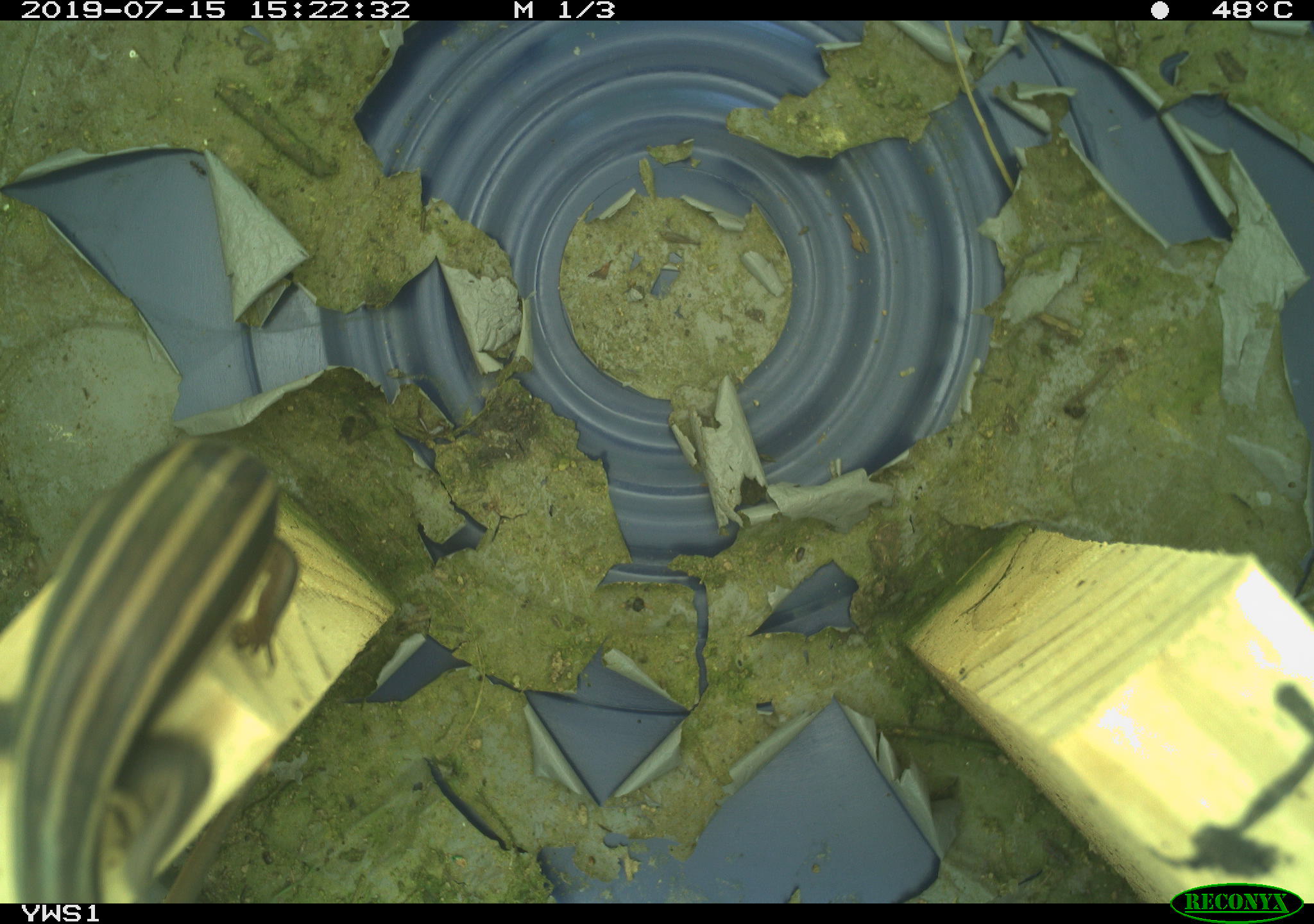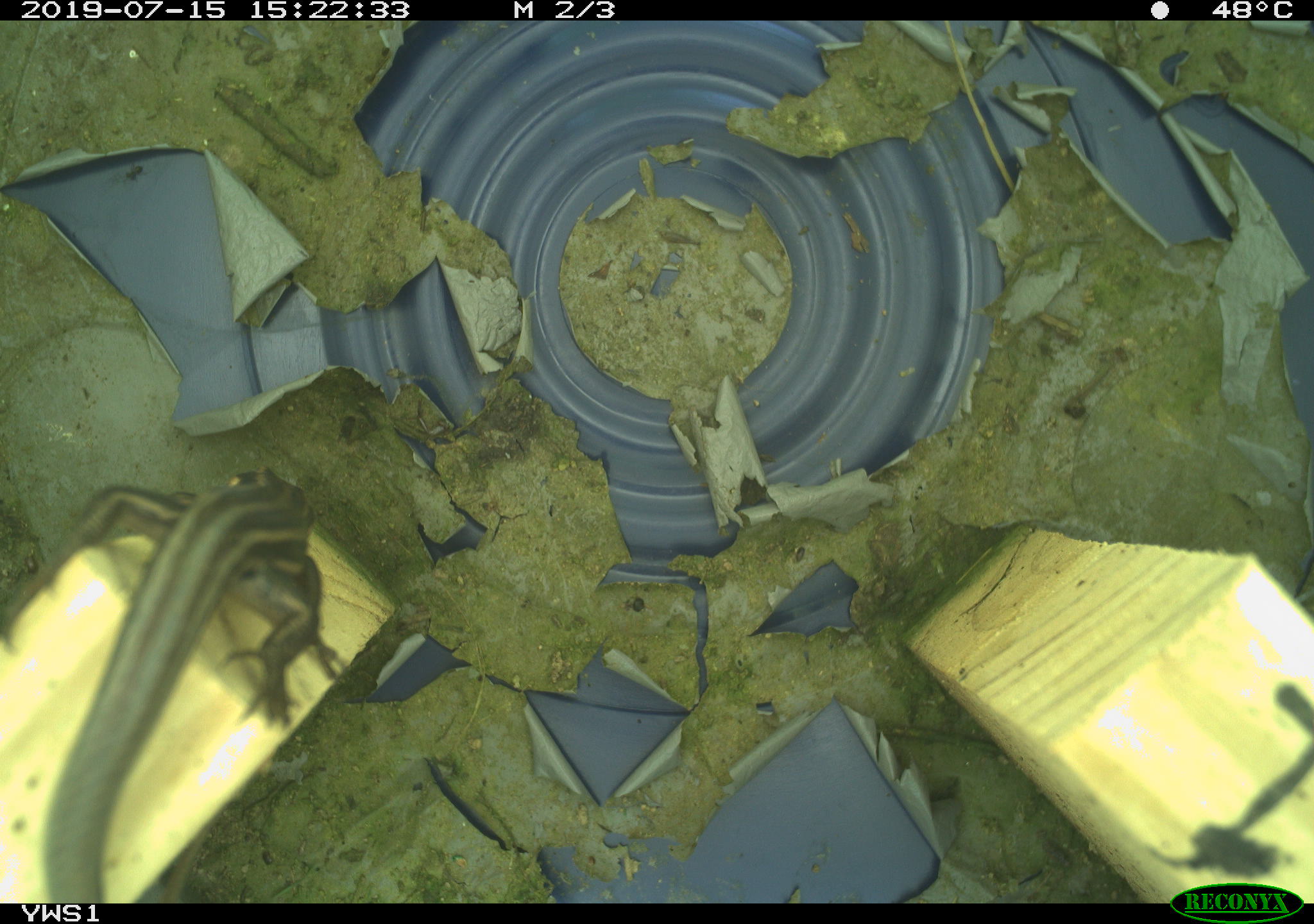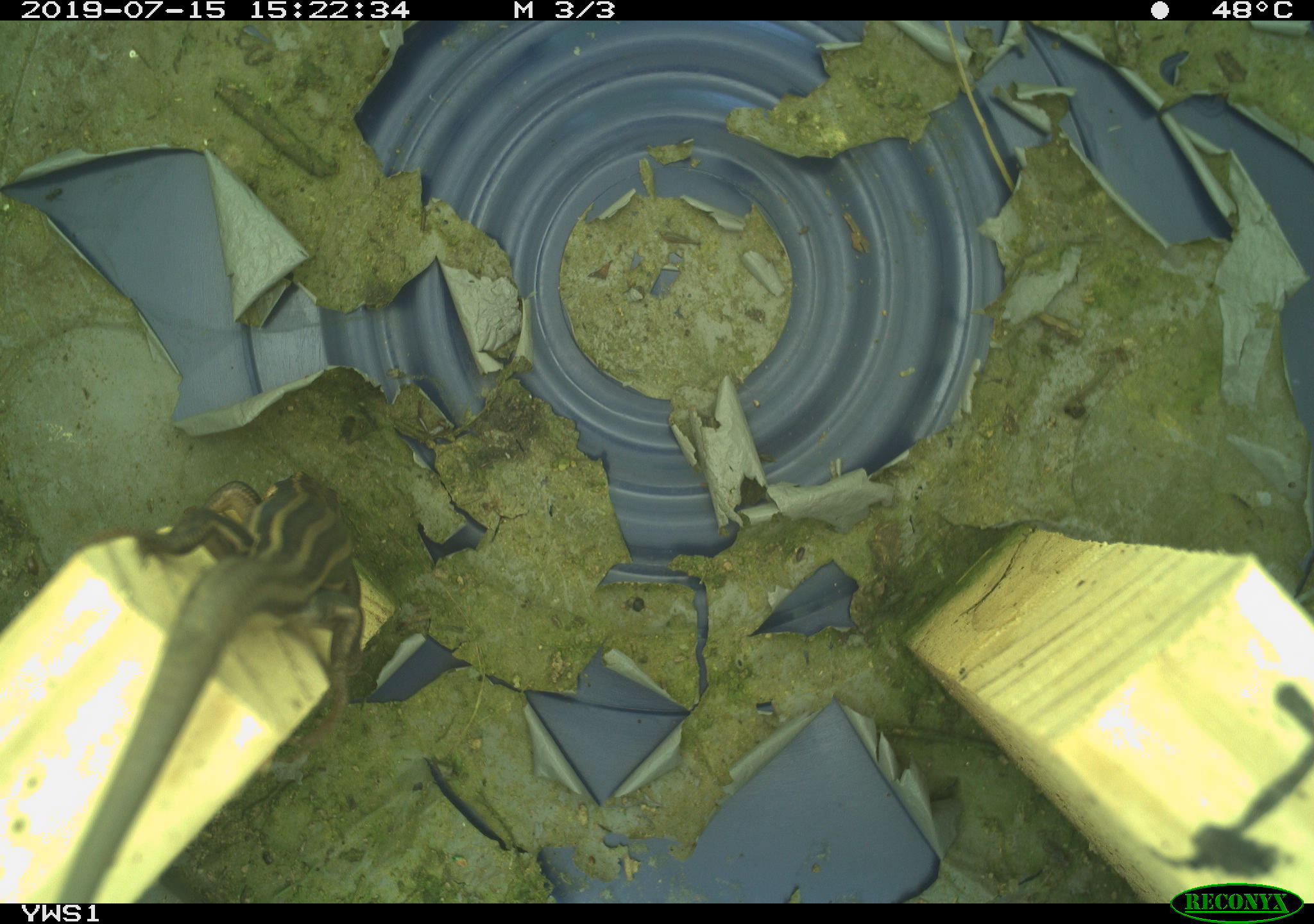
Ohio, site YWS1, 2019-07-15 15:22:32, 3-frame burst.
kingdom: Animalia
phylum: Chordata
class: Reptilia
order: Squamata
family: Scincidae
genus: Plestiodon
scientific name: Plestiodon fasciatus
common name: common five-lined skink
Common five-lined skink (Plestiodon fasciatus).